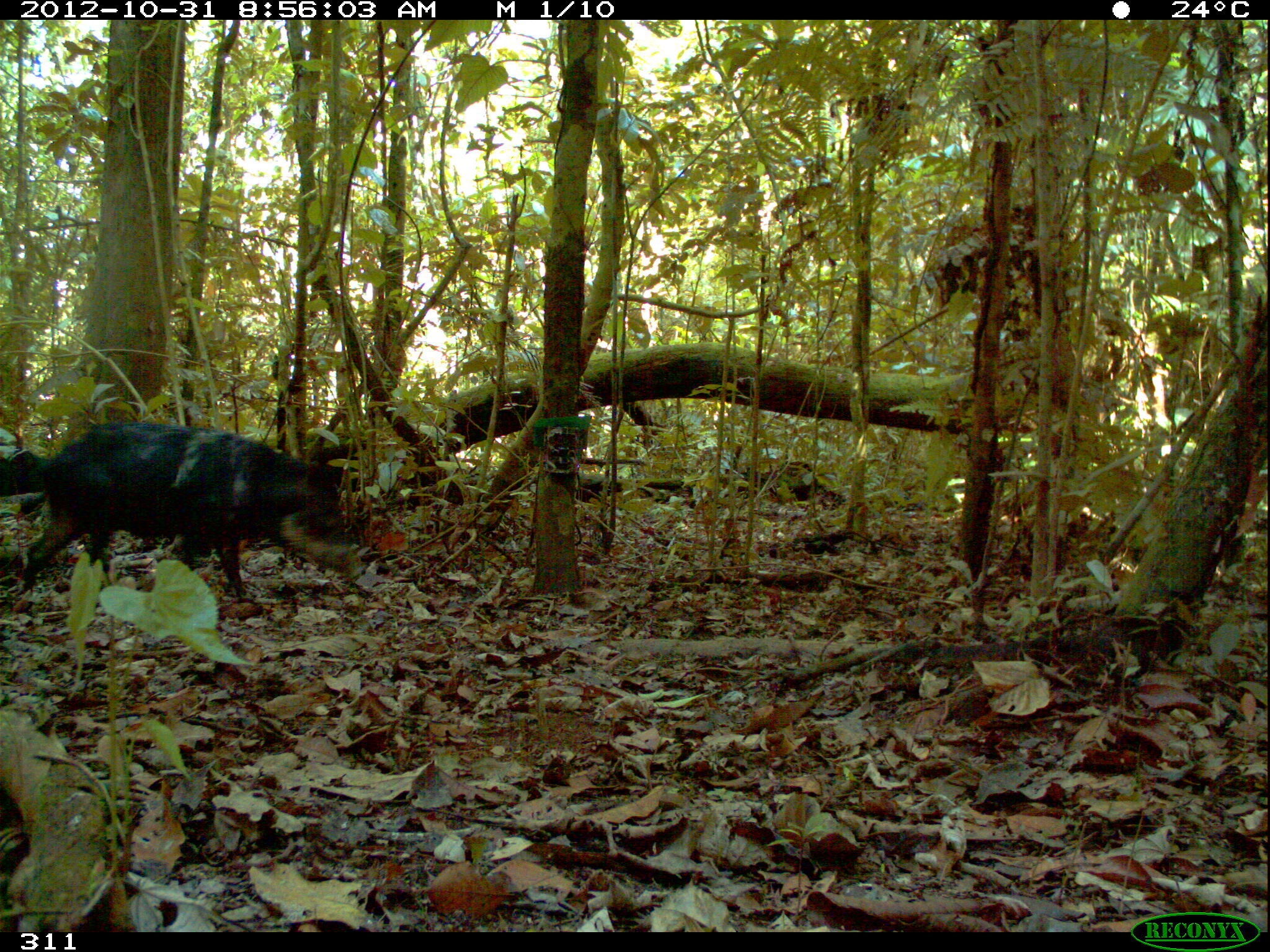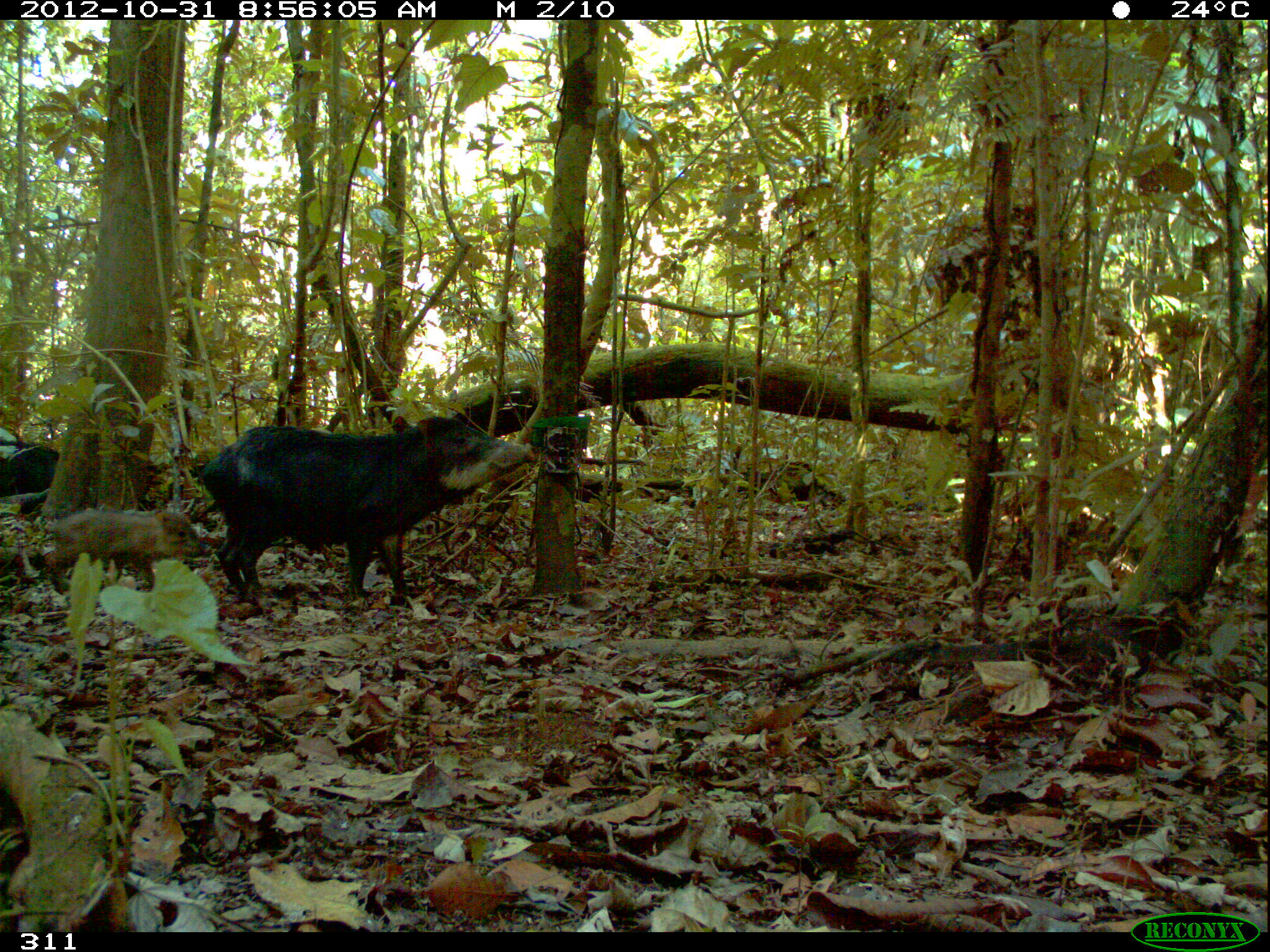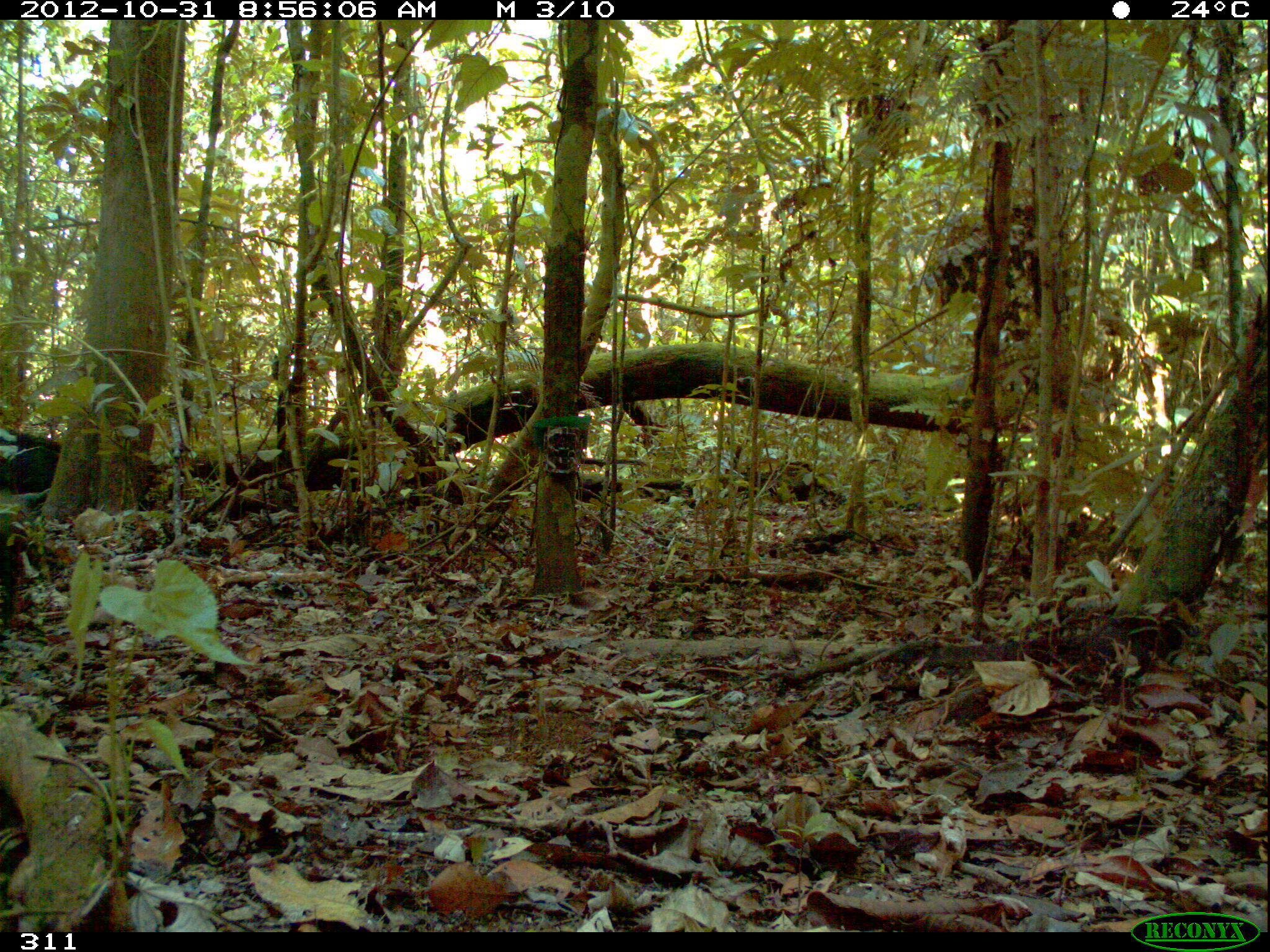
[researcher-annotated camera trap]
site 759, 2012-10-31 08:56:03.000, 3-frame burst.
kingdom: Animalia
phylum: Chordata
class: Mammalia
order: Artiodactyla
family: Tayassuidae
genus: Tayassu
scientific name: Tayassu pecari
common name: white-lipped peccary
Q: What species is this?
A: Tayassu pecari (white-lipped peccary).